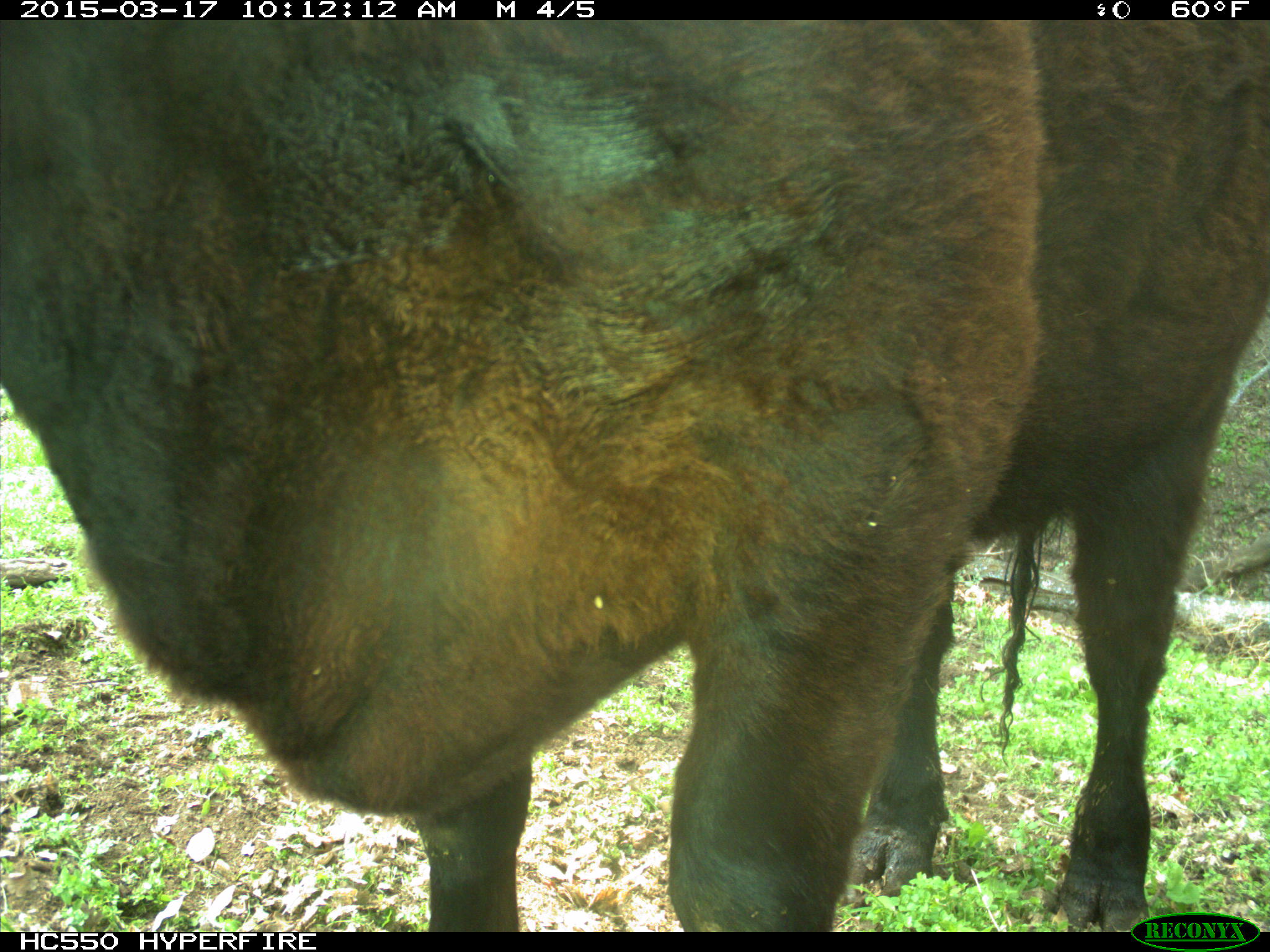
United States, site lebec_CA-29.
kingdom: Animalia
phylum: Chordata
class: Mammalia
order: Artiodactyla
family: Bovidae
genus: Bos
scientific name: Bos taurus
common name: domestic cow